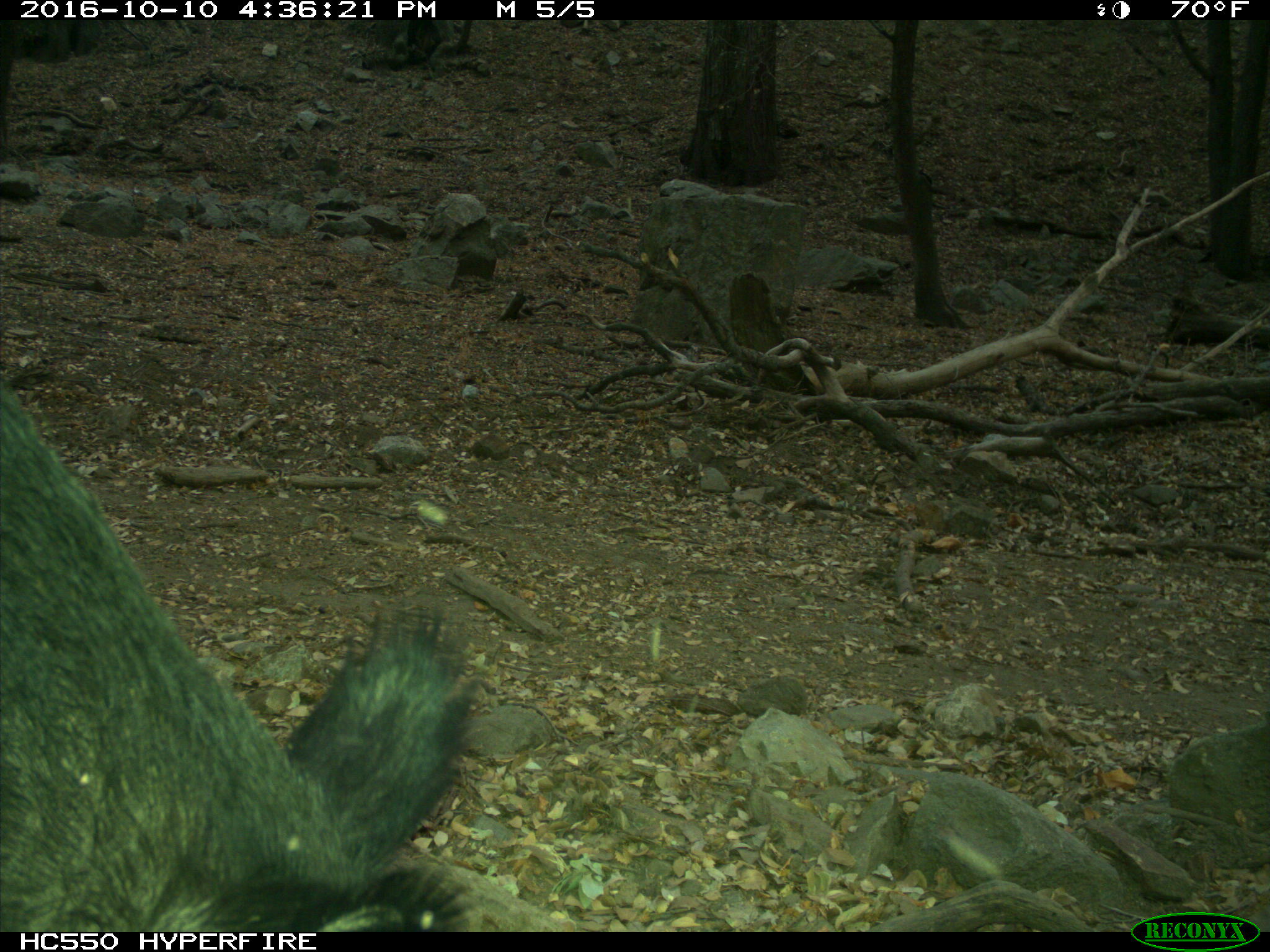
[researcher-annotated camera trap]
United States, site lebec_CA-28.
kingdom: Animalia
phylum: Chordata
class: Mammalia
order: Artiodactyla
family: Suidae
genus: Sus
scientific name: Sus scrofa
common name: wild boar